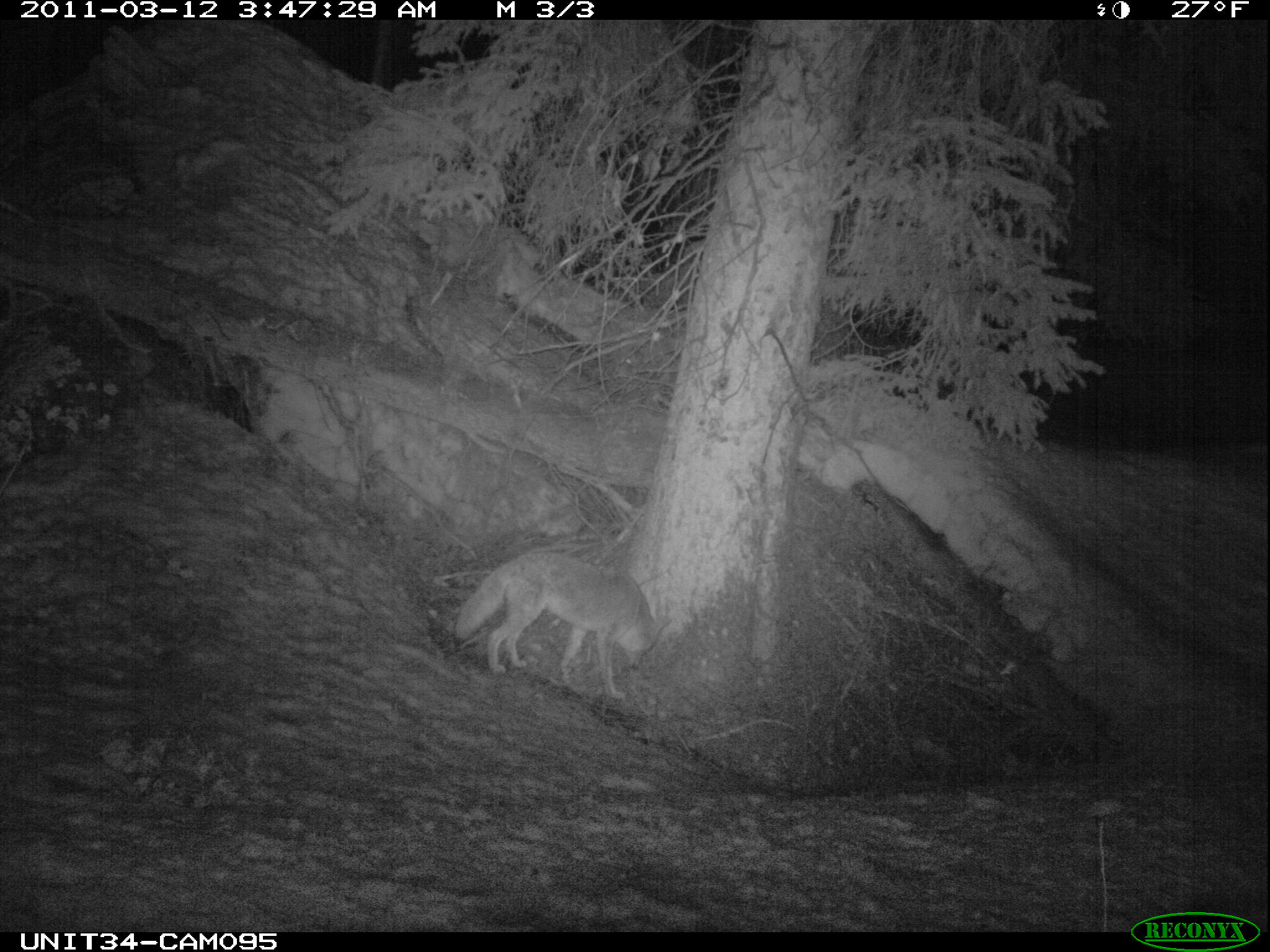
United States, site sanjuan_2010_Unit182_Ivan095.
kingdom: Animalia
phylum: Chordata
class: Mammalia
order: Carnivora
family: Canidae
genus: Canis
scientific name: Canis latrans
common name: coyote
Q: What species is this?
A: Canis latrans (coyote).